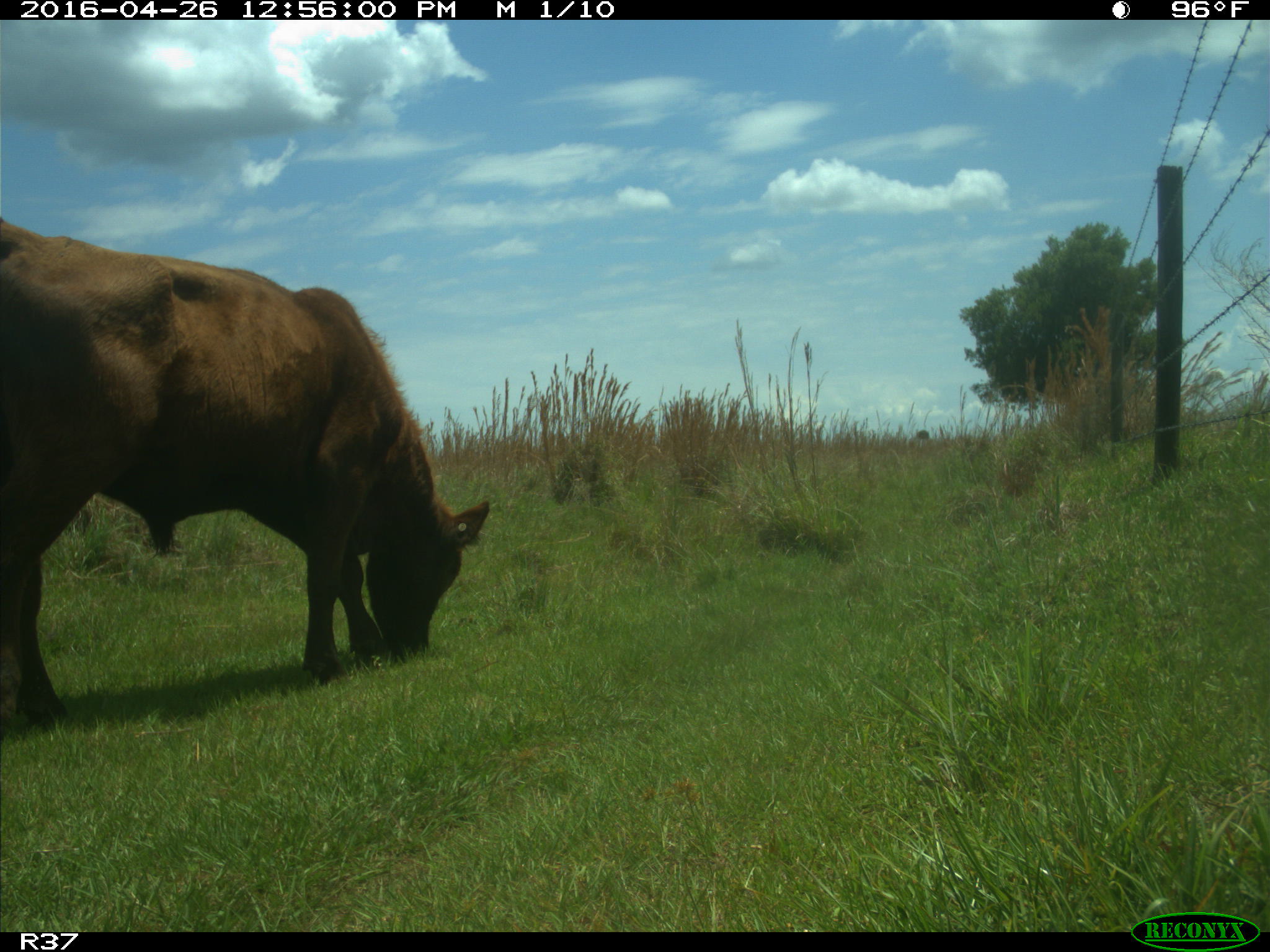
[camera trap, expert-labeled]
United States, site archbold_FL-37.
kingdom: Animalia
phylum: Chordata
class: Mammalia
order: Artiodactyla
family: Bovidae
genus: Bos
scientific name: Bos taurus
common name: domestic cow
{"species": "Bos taurus (domestic cow)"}